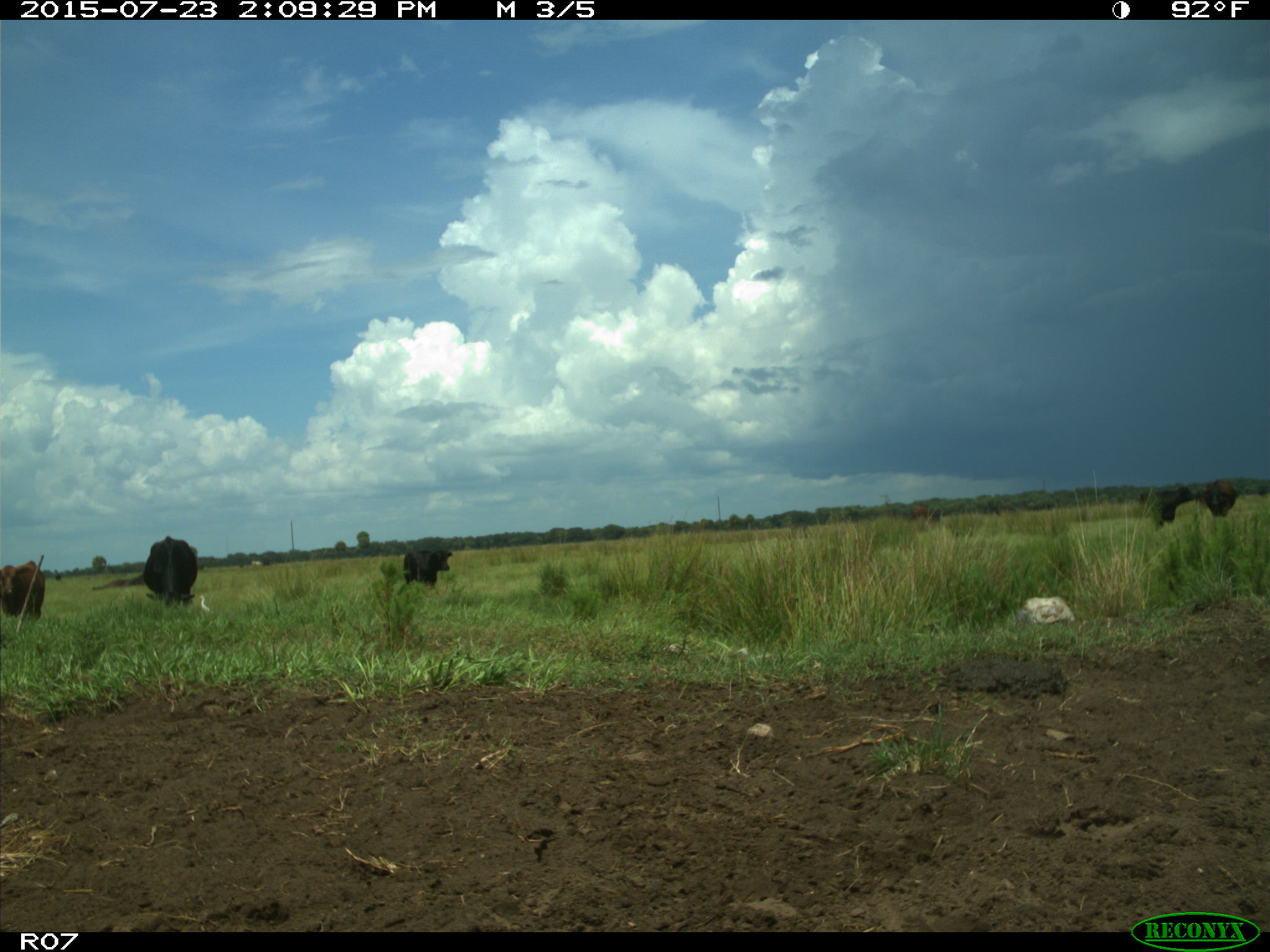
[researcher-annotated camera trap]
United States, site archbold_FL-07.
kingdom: Animalia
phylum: Chordata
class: Mammalia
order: Artiodactyla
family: Bovidae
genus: Bos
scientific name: Bos taurus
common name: domestic cow